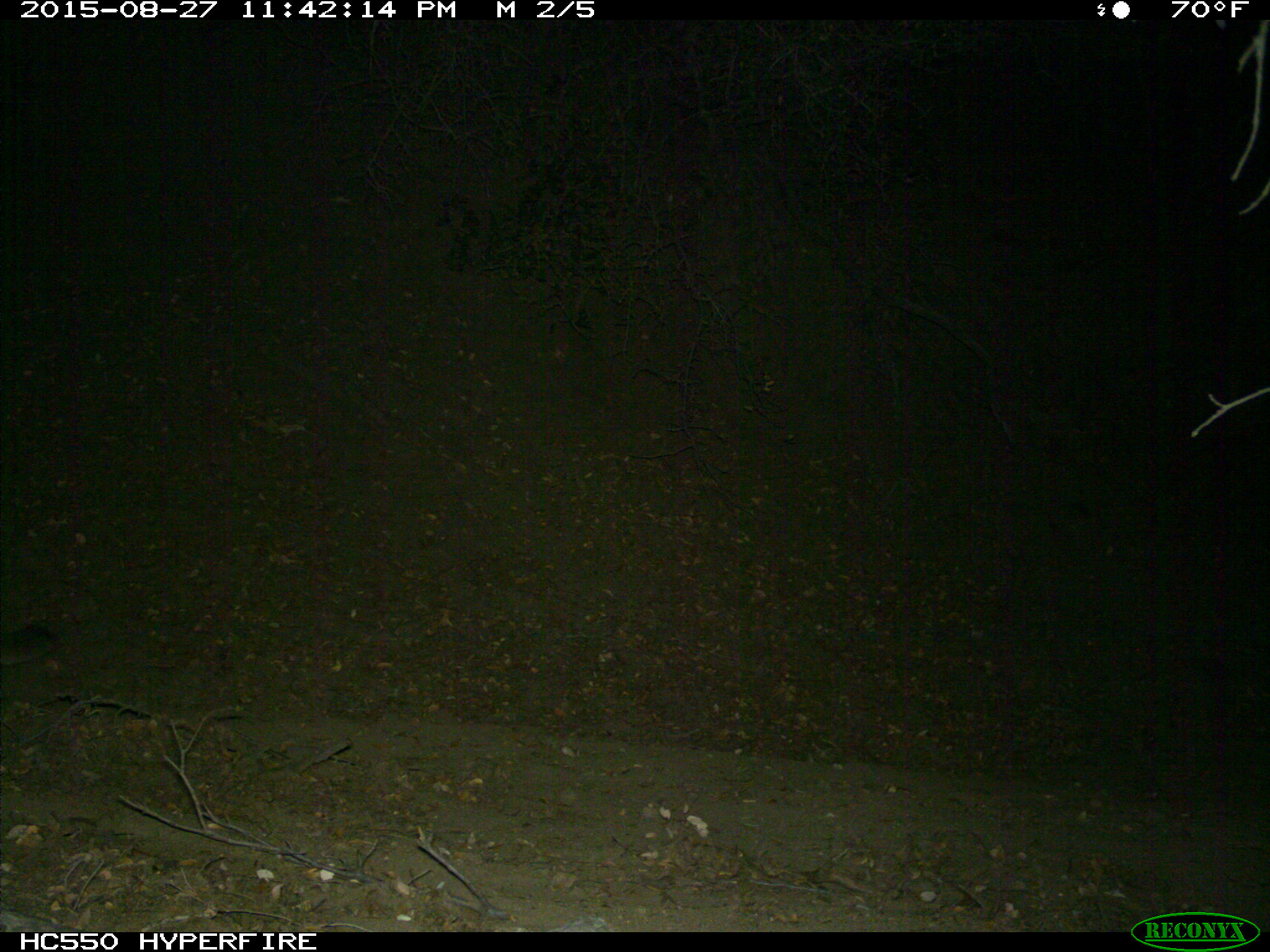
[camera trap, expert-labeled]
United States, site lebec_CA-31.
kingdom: Animalia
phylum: Chordata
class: Mammalia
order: Carnivora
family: Felidae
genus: Puma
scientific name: Puma concolor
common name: mountain lion